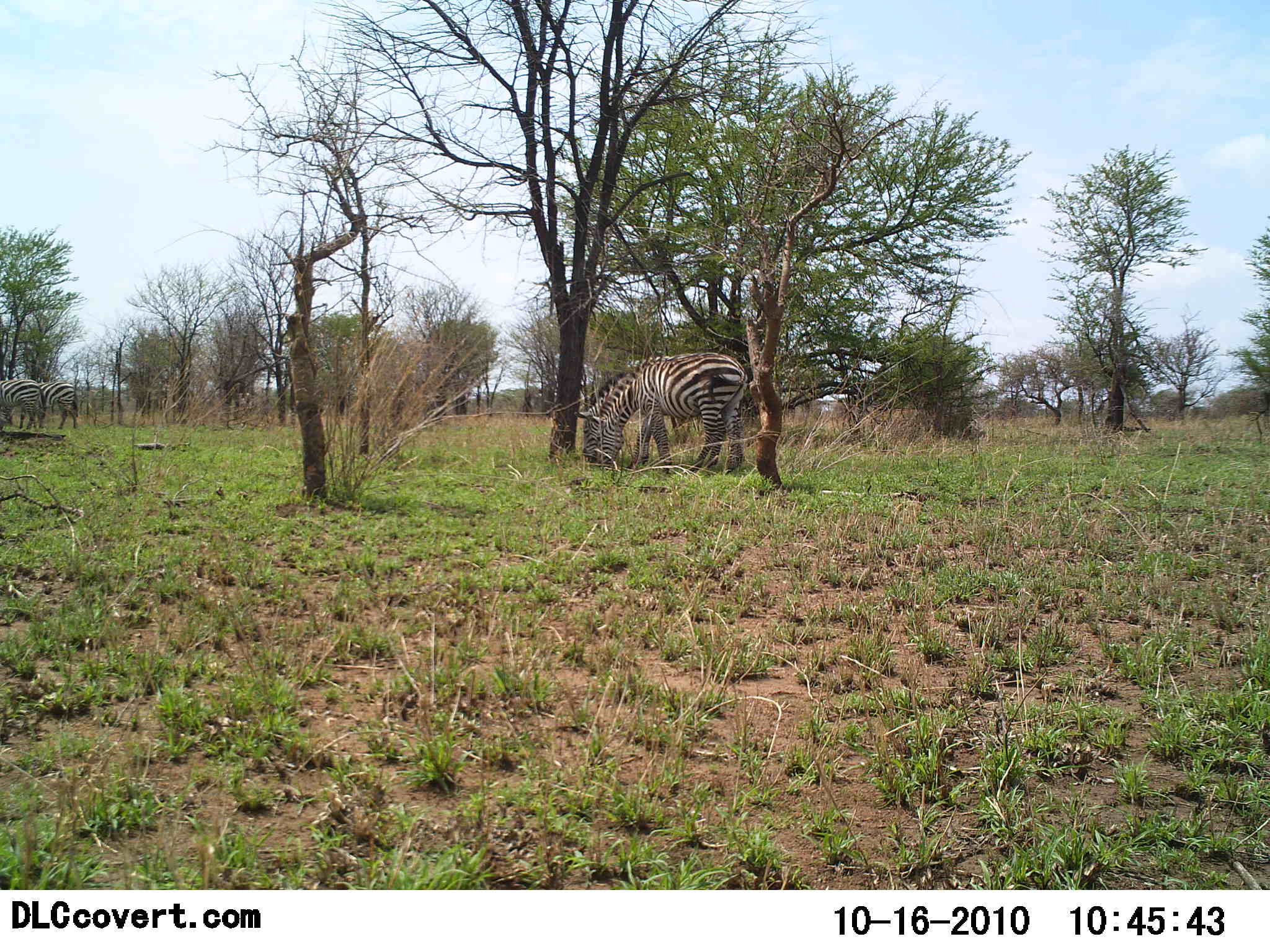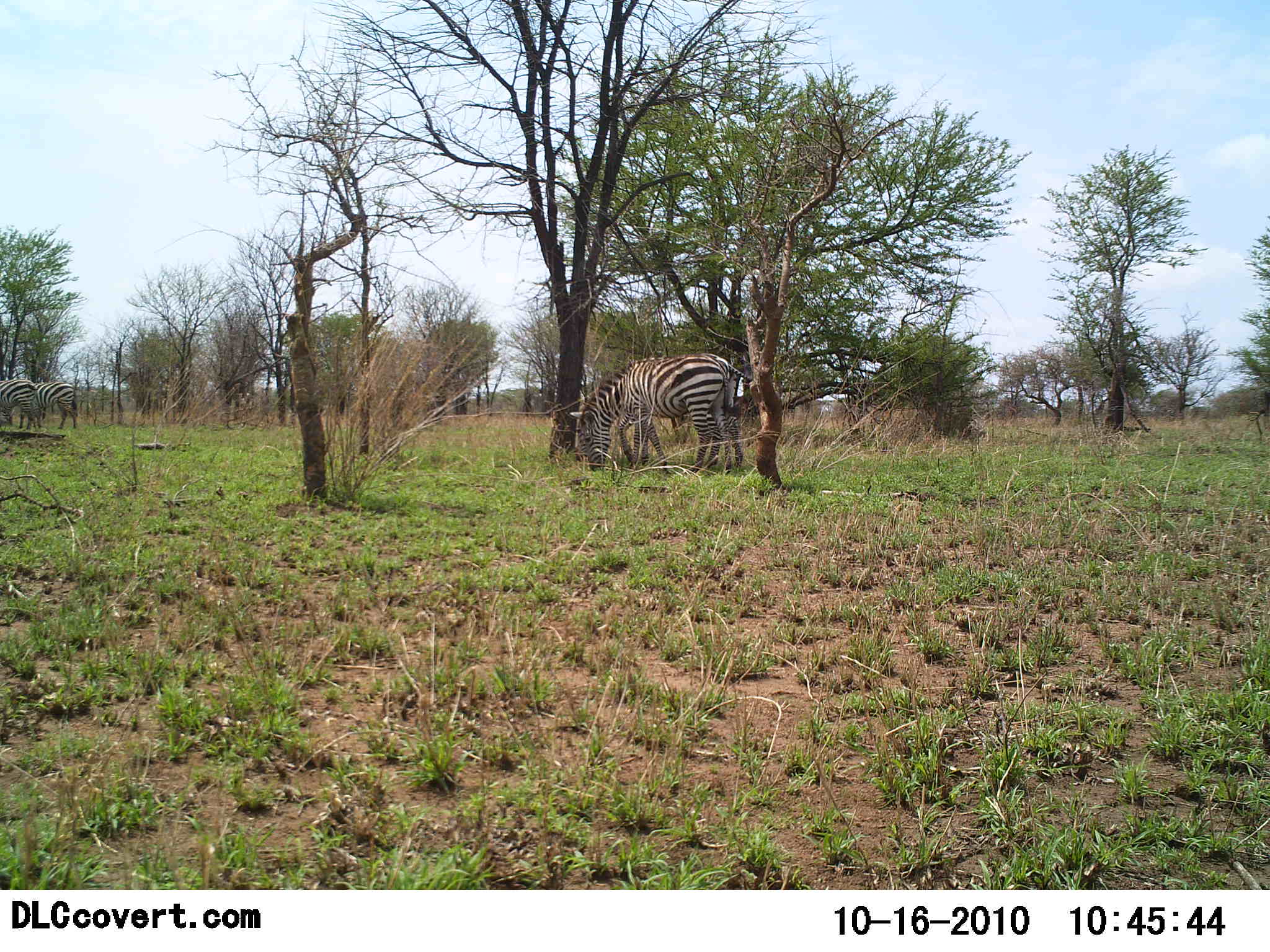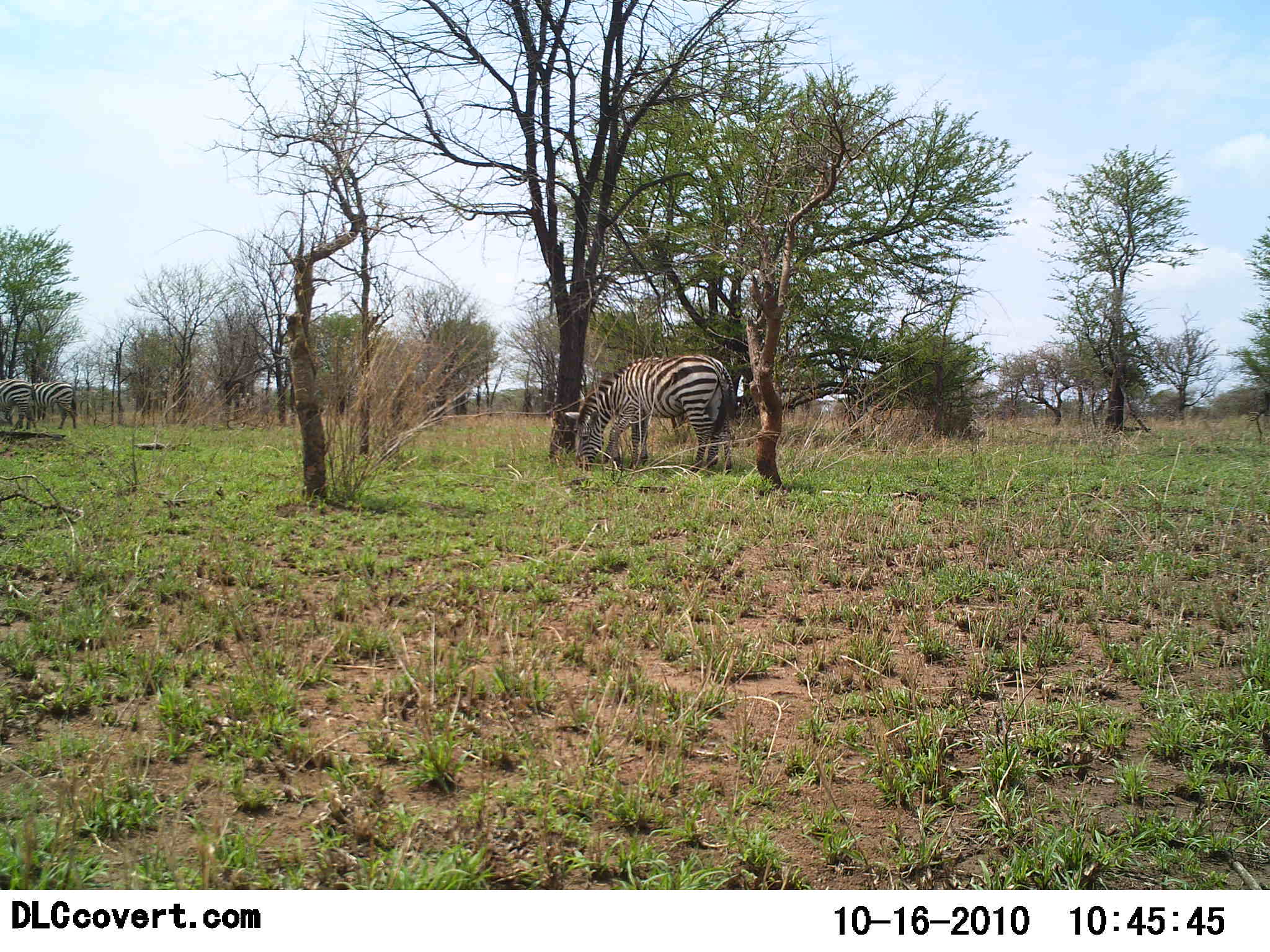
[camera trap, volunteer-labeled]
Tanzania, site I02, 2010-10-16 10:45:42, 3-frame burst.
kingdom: Animalia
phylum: Chordata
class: Mammalia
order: Perissodactyla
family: Equidae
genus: Equus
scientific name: Equus quagga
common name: plains zebra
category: zebra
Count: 2.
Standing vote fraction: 36%.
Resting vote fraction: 0%.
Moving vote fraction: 0%.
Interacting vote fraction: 0%.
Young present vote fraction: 7%.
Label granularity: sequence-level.